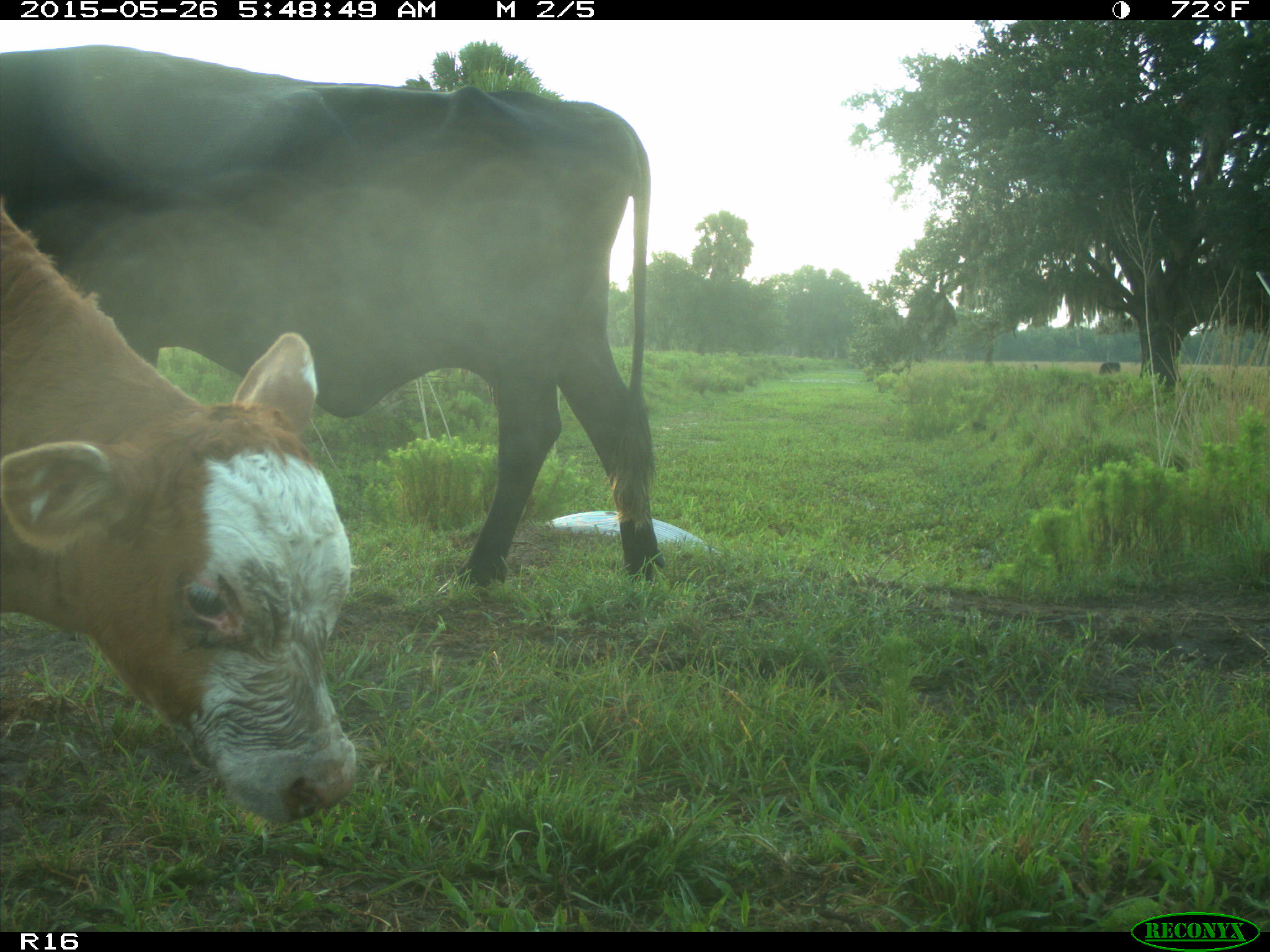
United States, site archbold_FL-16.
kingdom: Animalia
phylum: Chordata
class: Mammalia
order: Artiodactyla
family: Bovidae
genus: Bos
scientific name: Bos taurus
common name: domestic cow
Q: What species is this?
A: Bos taurus (domestic cow).